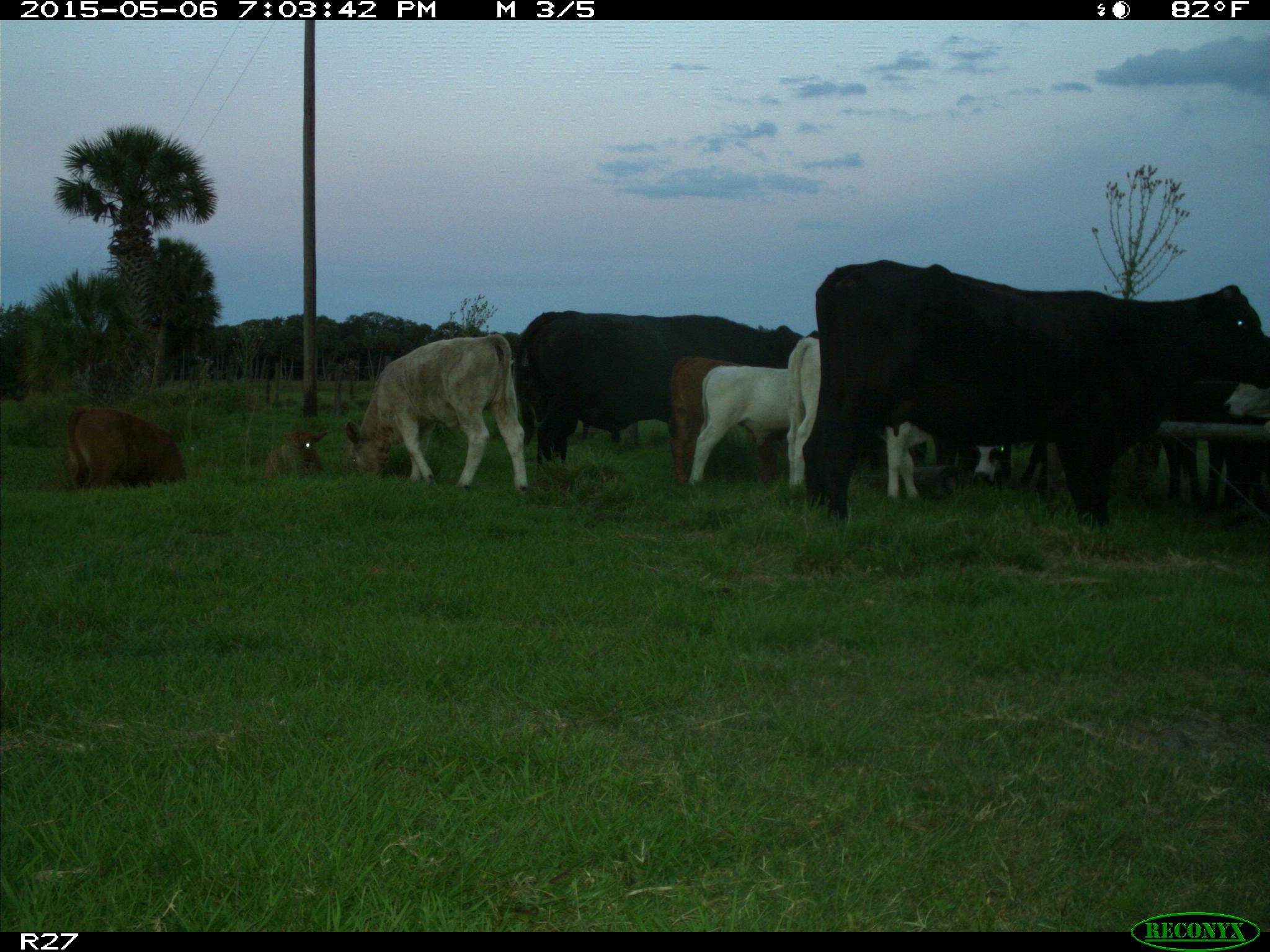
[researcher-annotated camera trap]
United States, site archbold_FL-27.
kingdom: Animalia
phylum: Chordata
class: Mammalia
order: Artiodactyla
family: Bovidae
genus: Bos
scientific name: Bos taurus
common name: domestic cow